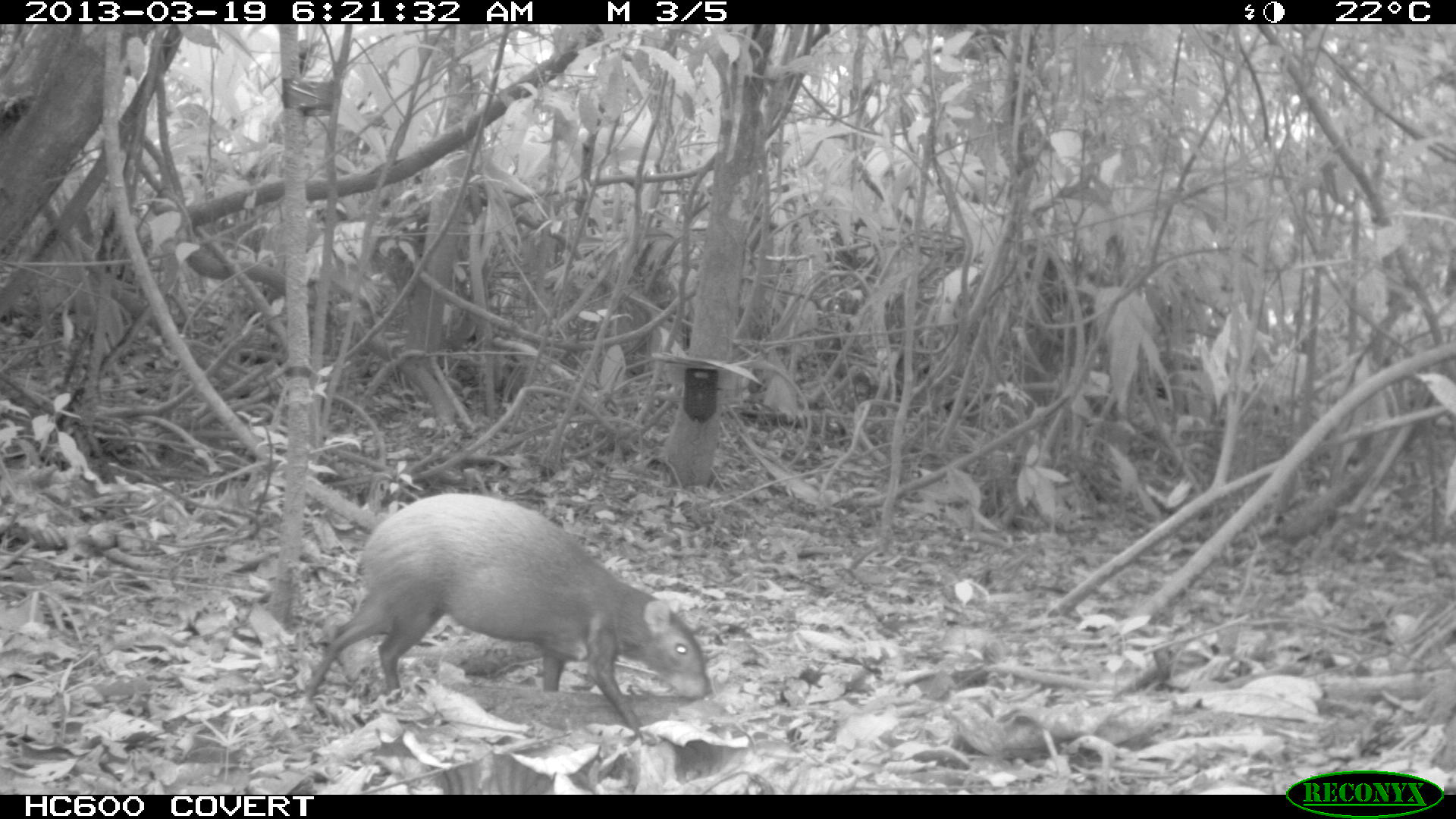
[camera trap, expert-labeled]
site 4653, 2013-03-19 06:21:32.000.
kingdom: Animalia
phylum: Chordata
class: Mammalia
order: Rodentia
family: Dasyproctidae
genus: Dasyprocta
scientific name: Dasyprocta leporina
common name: red-rumped agouti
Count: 1.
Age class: adult.